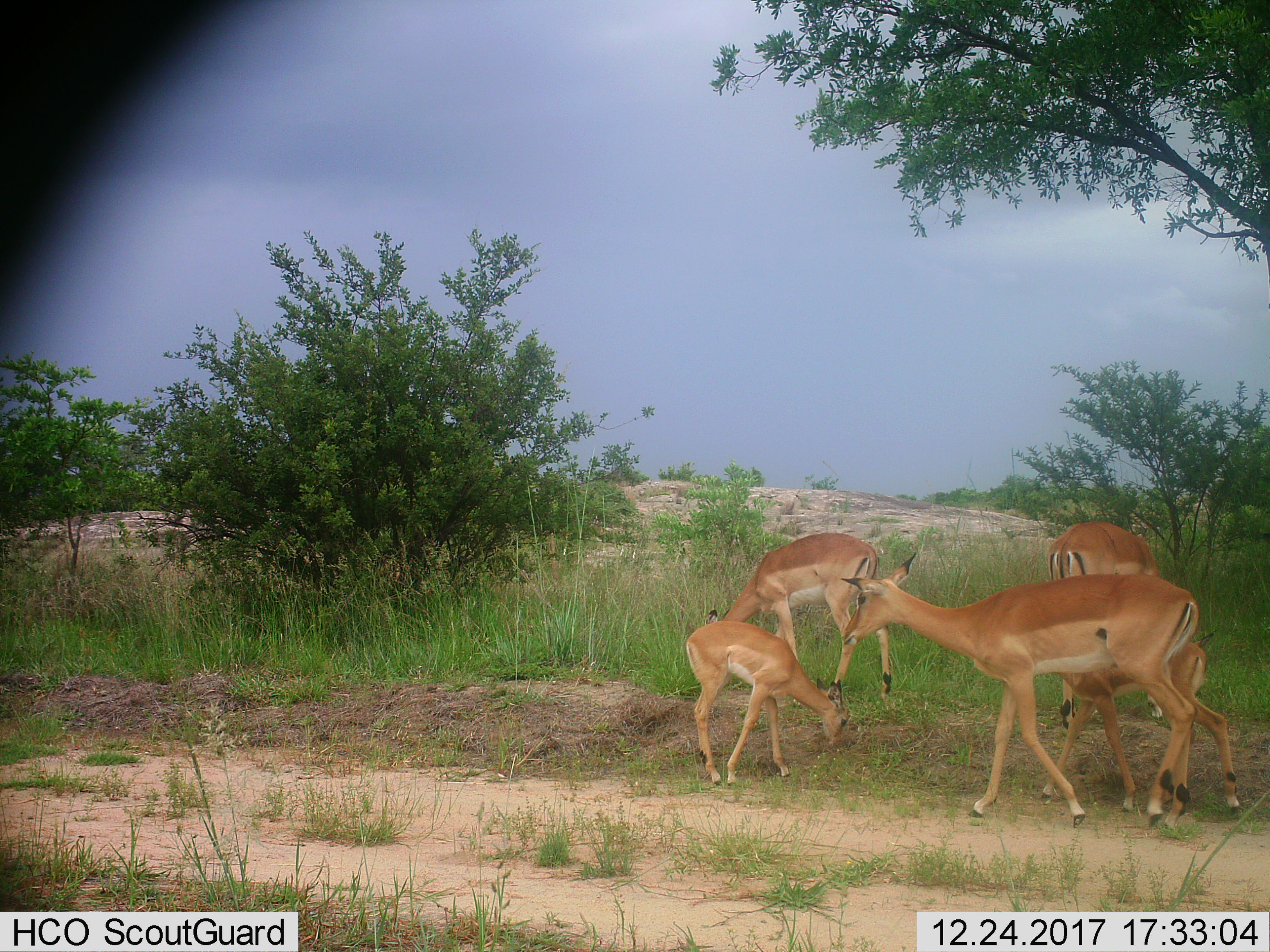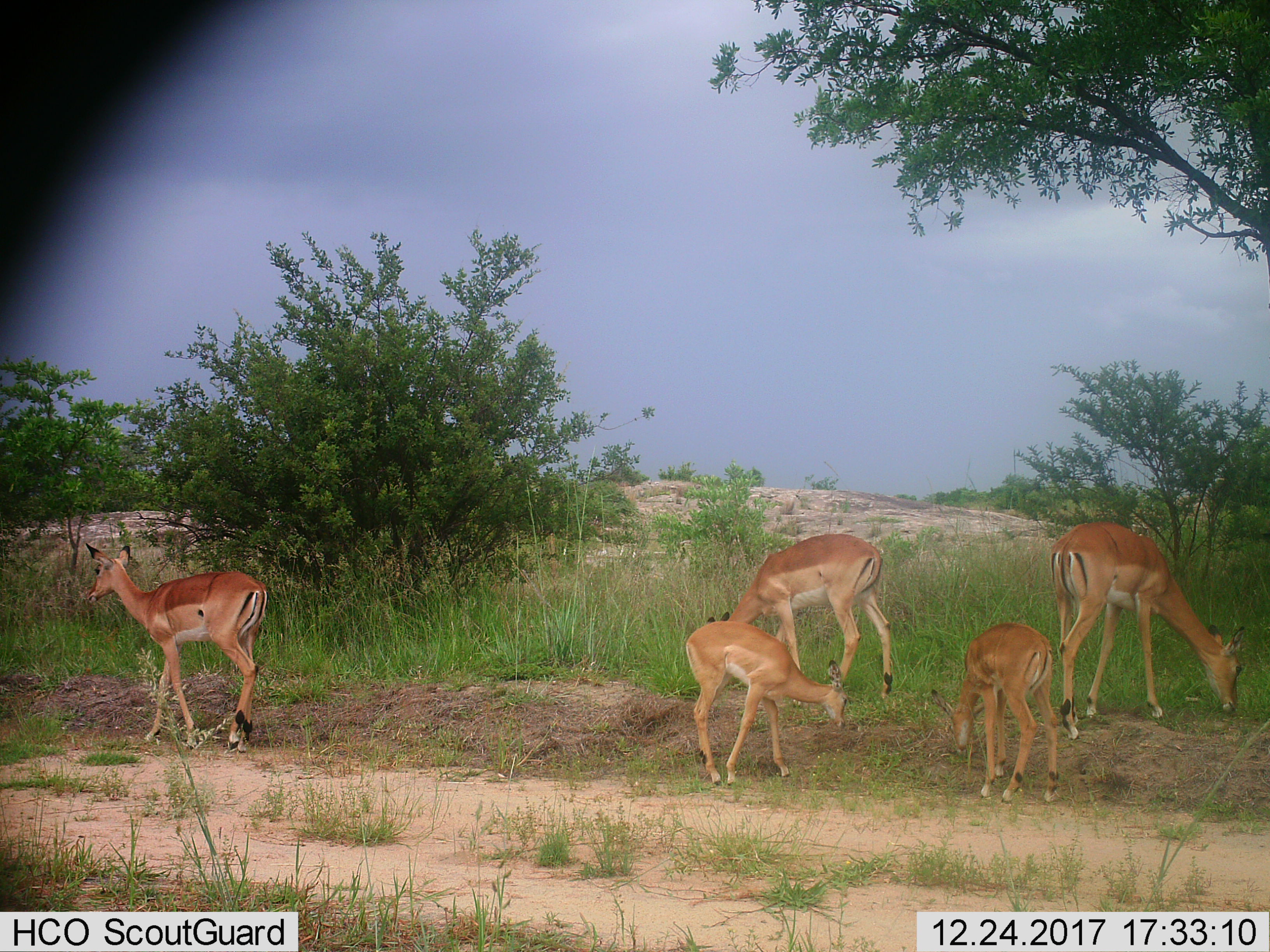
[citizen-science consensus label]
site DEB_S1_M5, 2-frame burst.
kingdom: Animalia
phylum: Chordata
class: Mammalia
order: Artiodactyla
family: Bovidae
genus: Aepyceros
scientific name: Aepyceros melampus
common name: impala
Impala (Aepyceros melampus), count 5. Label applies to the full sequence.